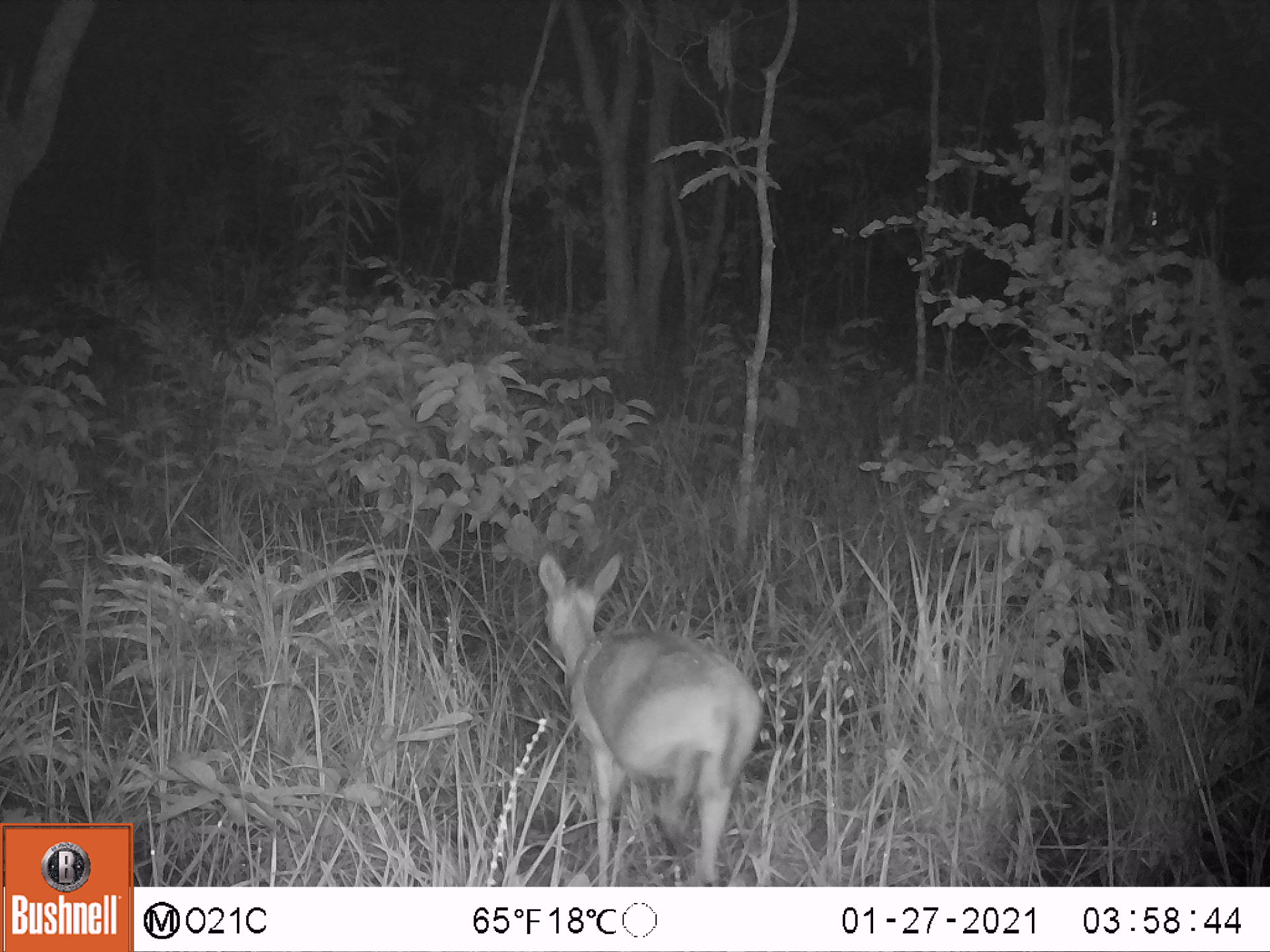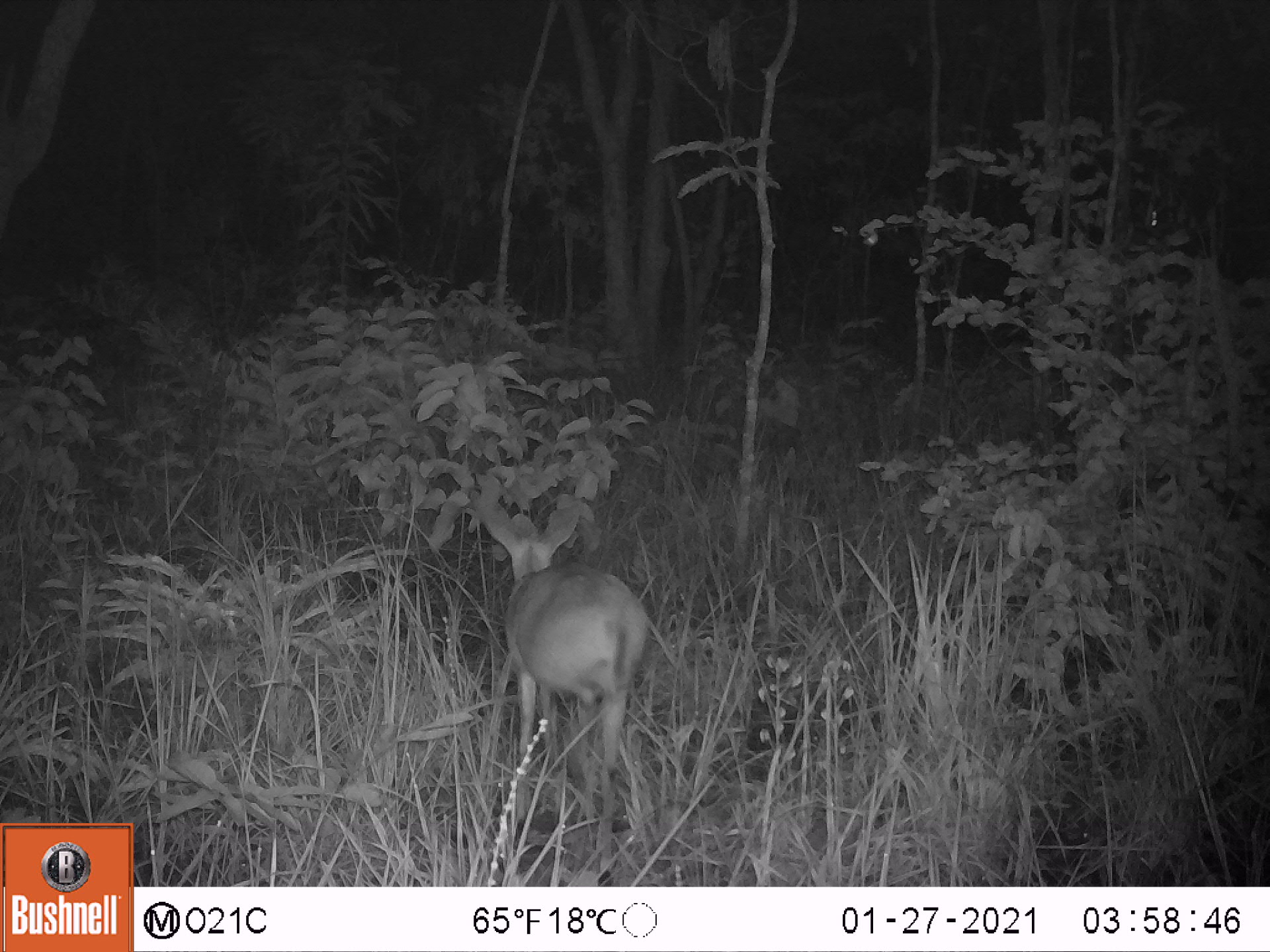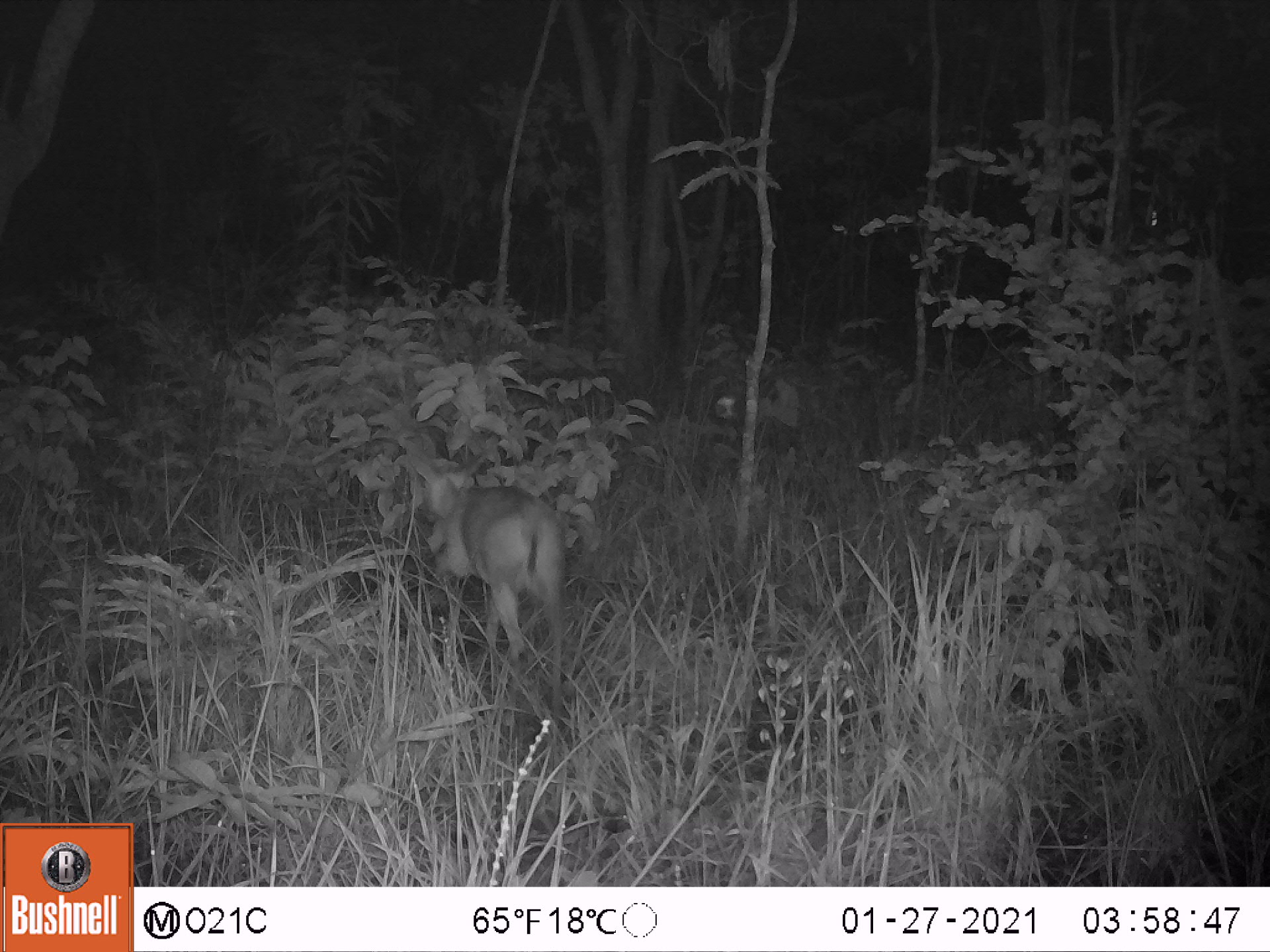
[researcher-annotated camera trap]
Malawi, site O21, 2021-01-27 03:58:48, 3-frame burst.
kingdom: Animalia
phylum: Chordata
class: Mammalia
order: Artiodactyla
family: Bovidae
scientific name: Antilopinae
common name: small antelope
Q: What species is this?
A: Small antelope (Antilopinae).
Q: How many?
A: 1.